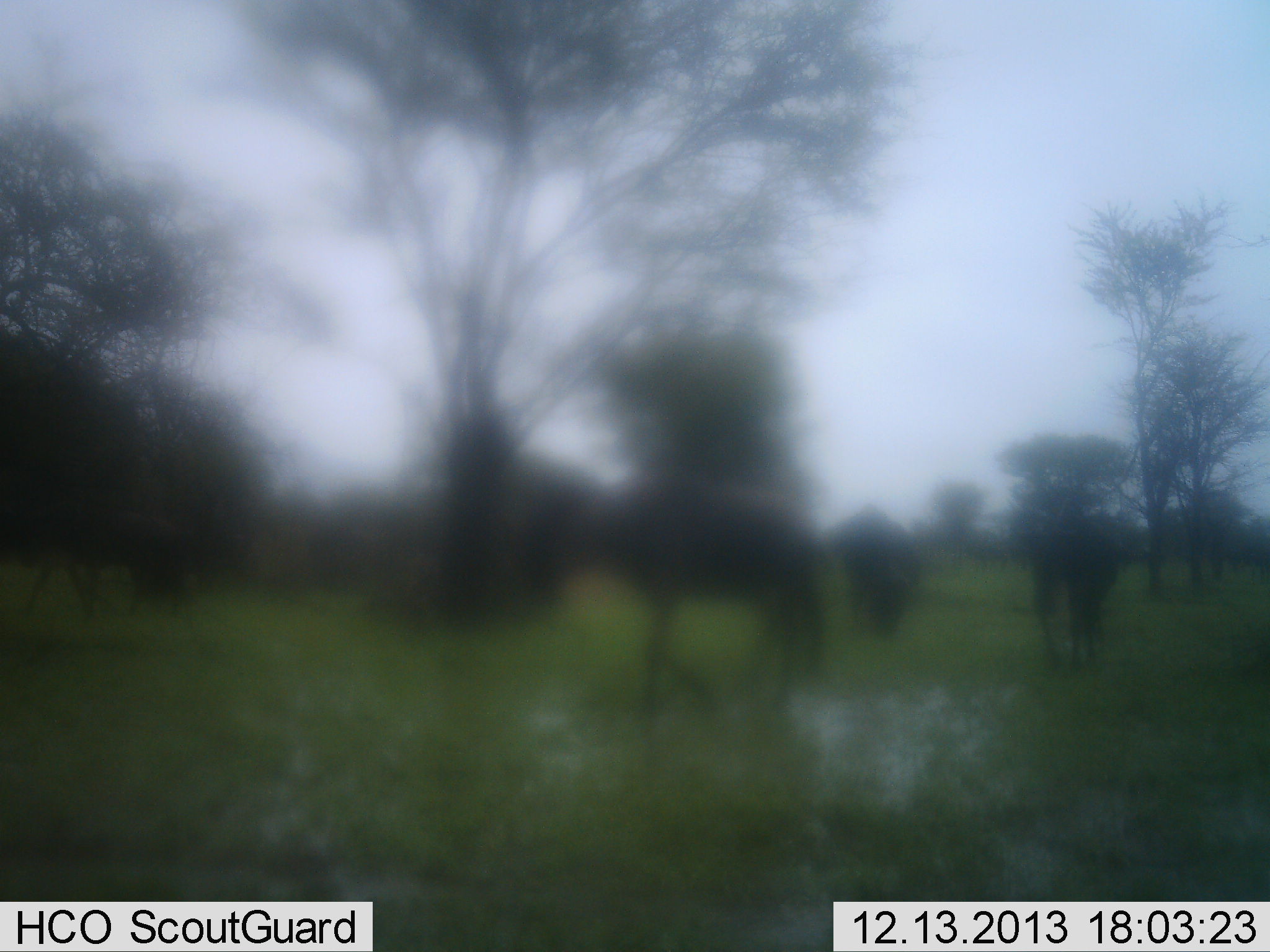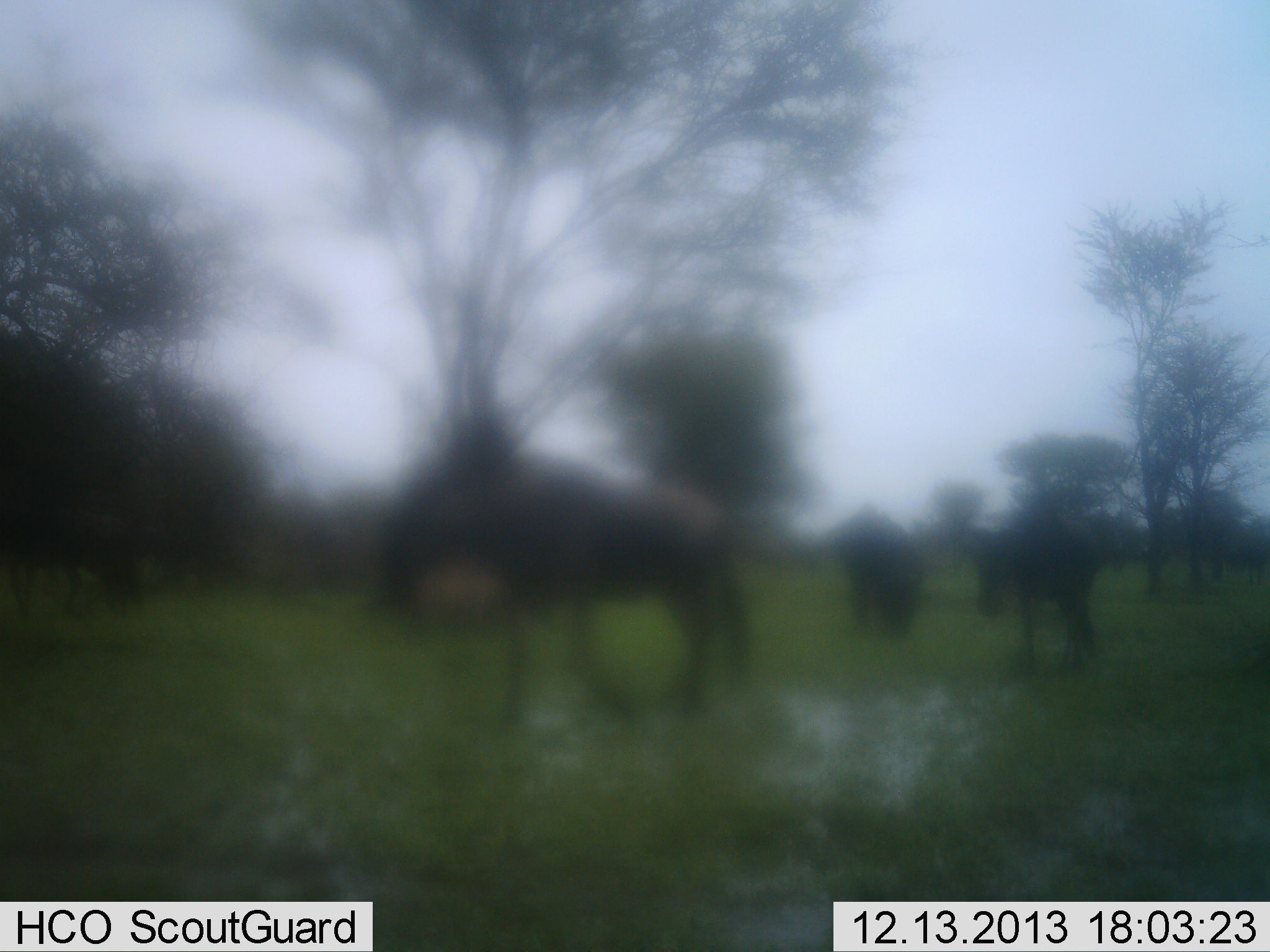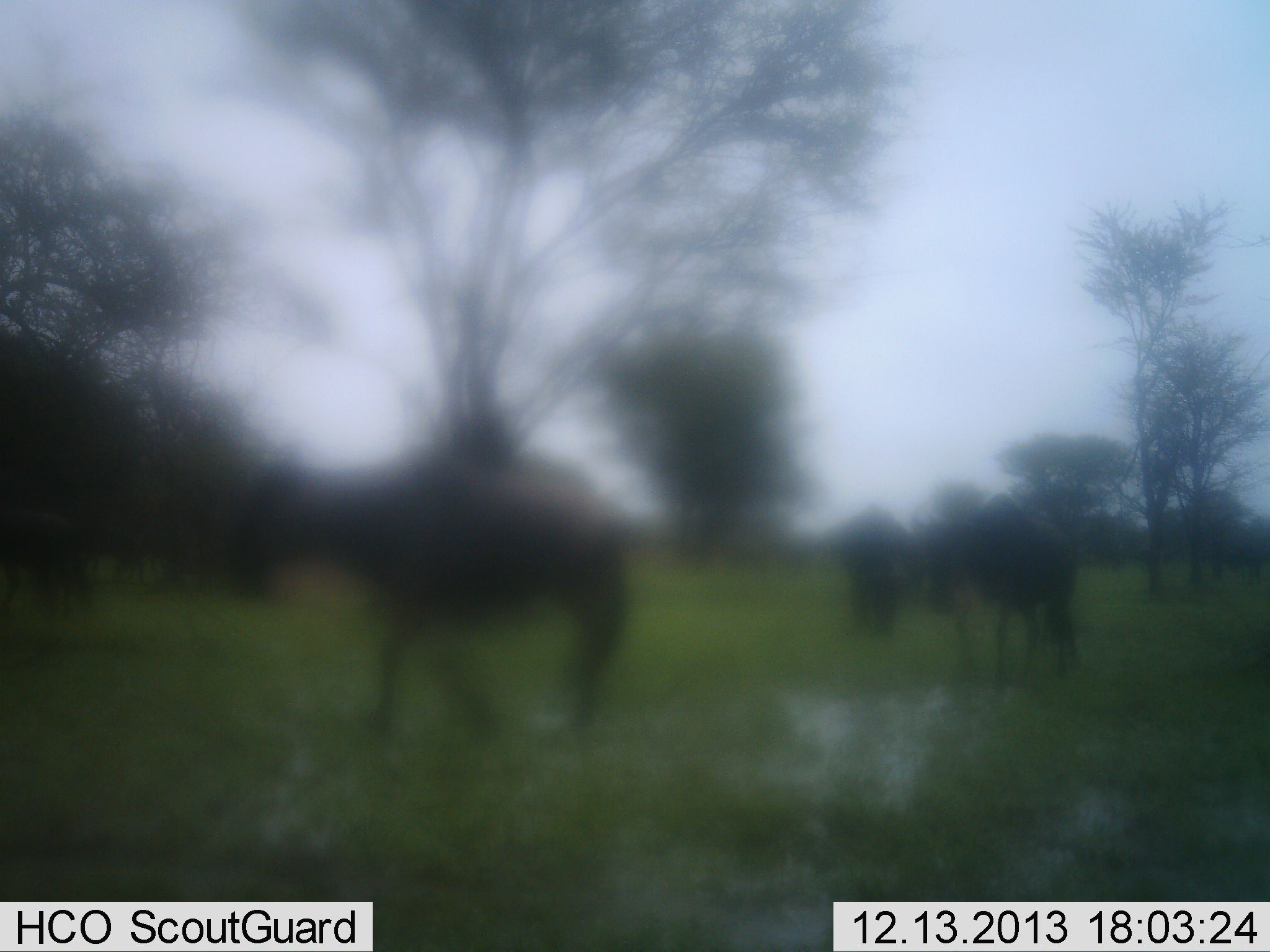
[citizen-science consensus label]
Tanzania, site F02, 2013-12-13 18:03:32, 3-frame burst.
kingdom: Animalia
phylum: Chordata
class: Mammalia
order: Artiodactyla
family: Bovidae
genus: Connochaetes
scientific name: Connochaetes taurinus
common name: blue wildebeest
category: wildebeest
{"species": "wildebeest (blue wildebeest) (Connochaetes taurinus)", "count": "4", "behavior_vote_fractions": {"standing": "20%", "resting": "0%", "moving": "100%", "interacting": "0%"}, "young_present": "0%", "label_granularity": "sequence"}